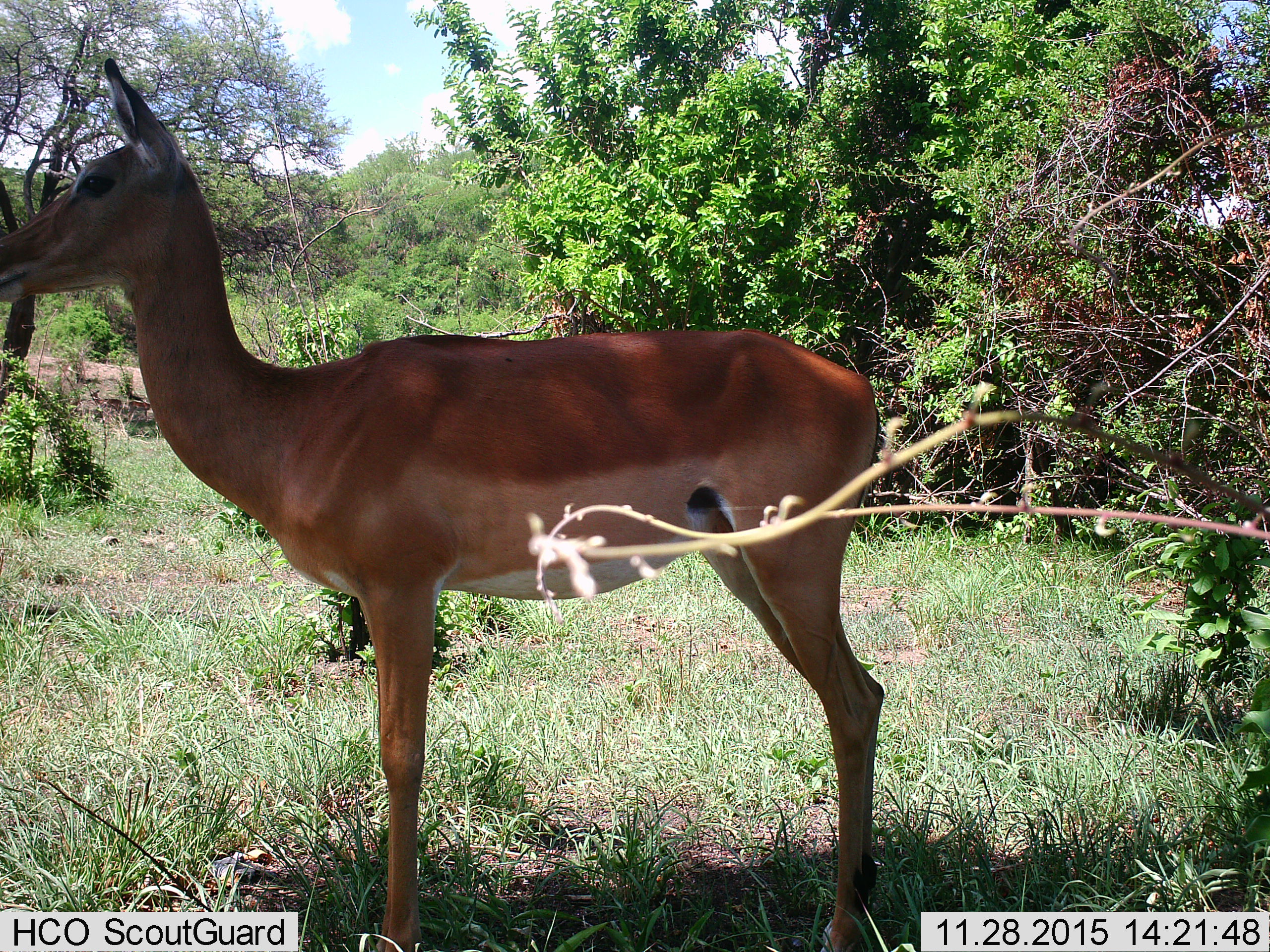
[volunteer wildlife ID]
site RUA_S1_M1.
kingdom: Animalia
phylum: Chordata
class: Mammalia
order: Artiodactyla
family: Bovidae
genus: Aepyceros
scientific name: Aepyceros melampus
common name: impala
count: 1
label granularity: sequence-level